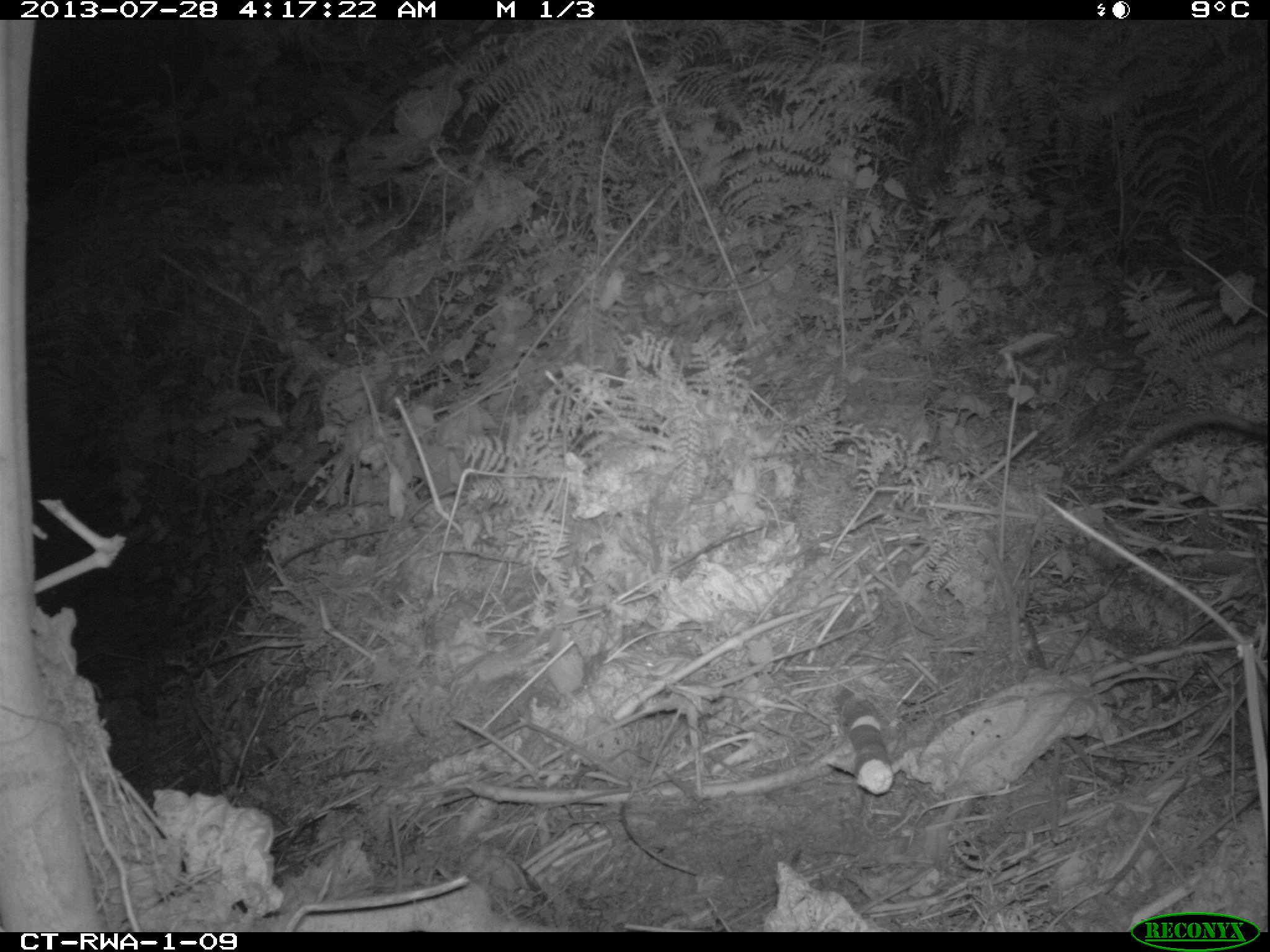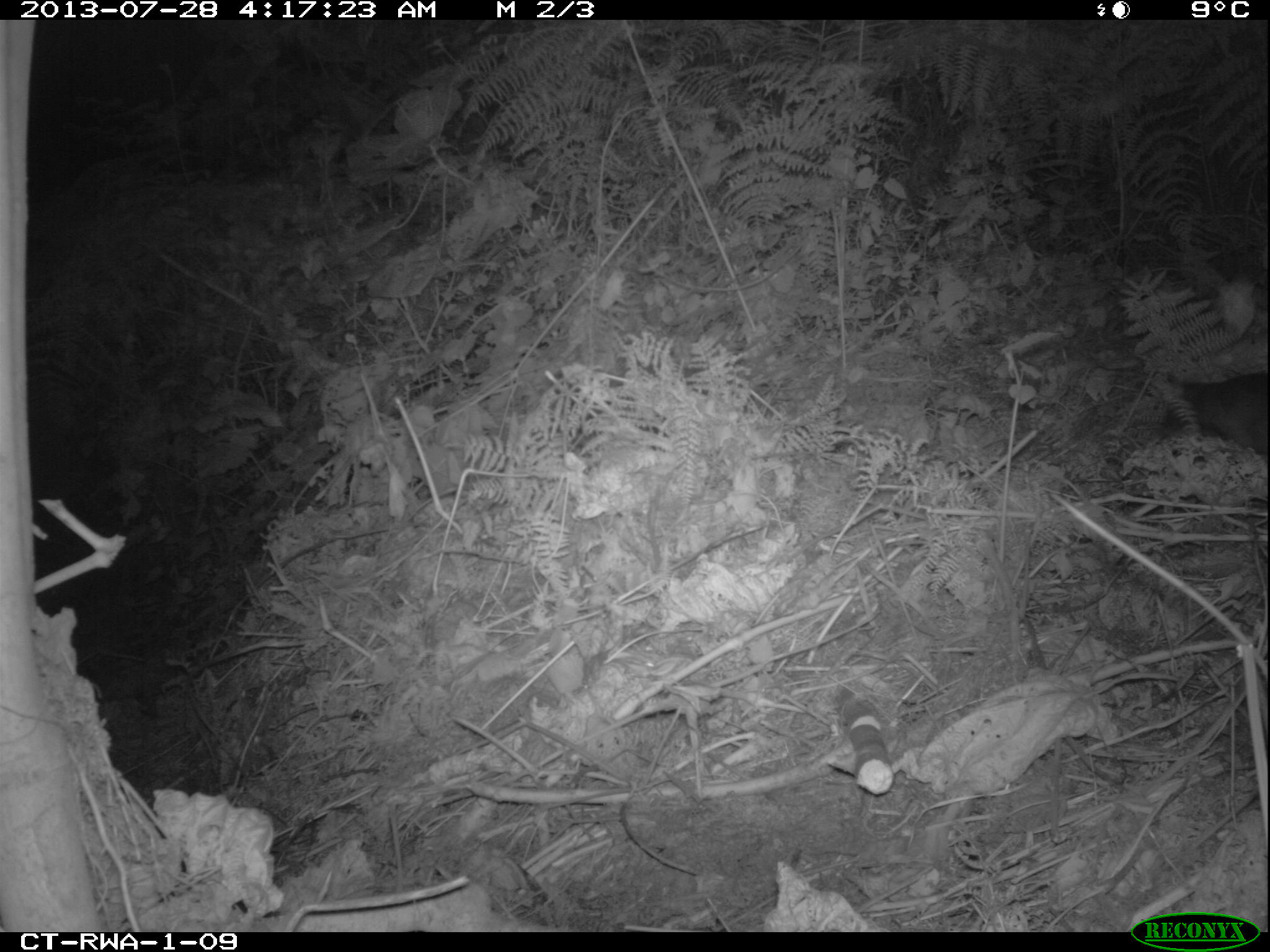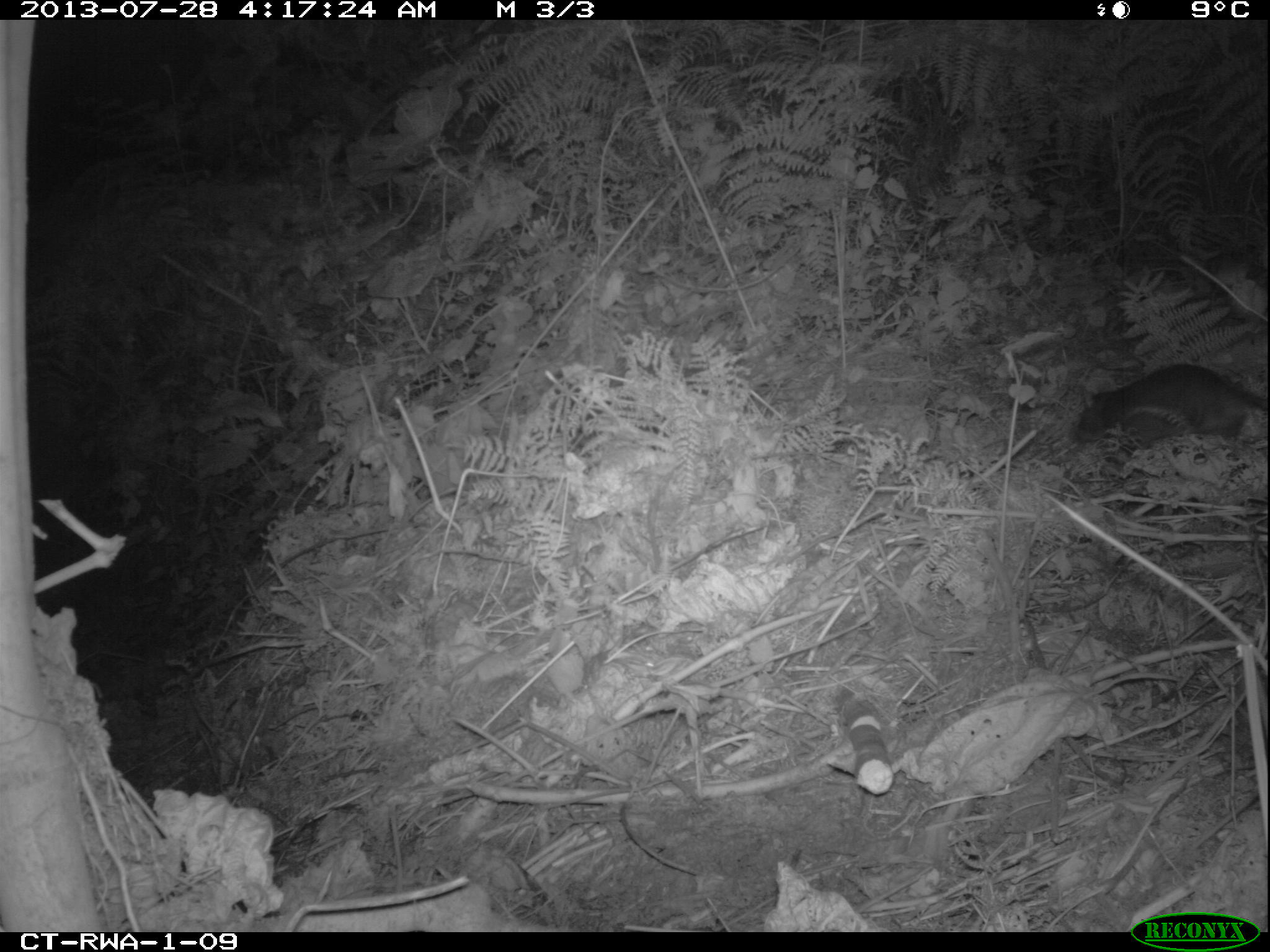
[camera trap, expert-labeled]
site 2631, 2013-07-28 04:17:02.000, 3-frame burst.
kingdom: Animalia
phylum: Chordata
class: Mammalia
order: Rodentia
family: Nesomyidae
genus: Cricetomys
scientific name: Cricetomys gambianus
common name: african giant pouched rat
Cricetomys gambianus (african giant pouched rat), count 1.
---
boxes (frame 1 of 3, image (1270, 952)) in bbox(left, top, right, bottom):
cricetomys gambianus: bbox(1097, 408, 1269, 478)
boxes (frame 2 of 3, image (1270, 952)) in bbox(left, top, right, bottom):
cricetomys gambianus: bbox(1171, 361, 1270, 465)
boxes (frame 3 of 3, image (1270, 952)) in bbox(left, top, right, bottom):
cricetomys gambianus: bbox(1066, 353, 1270, 456)